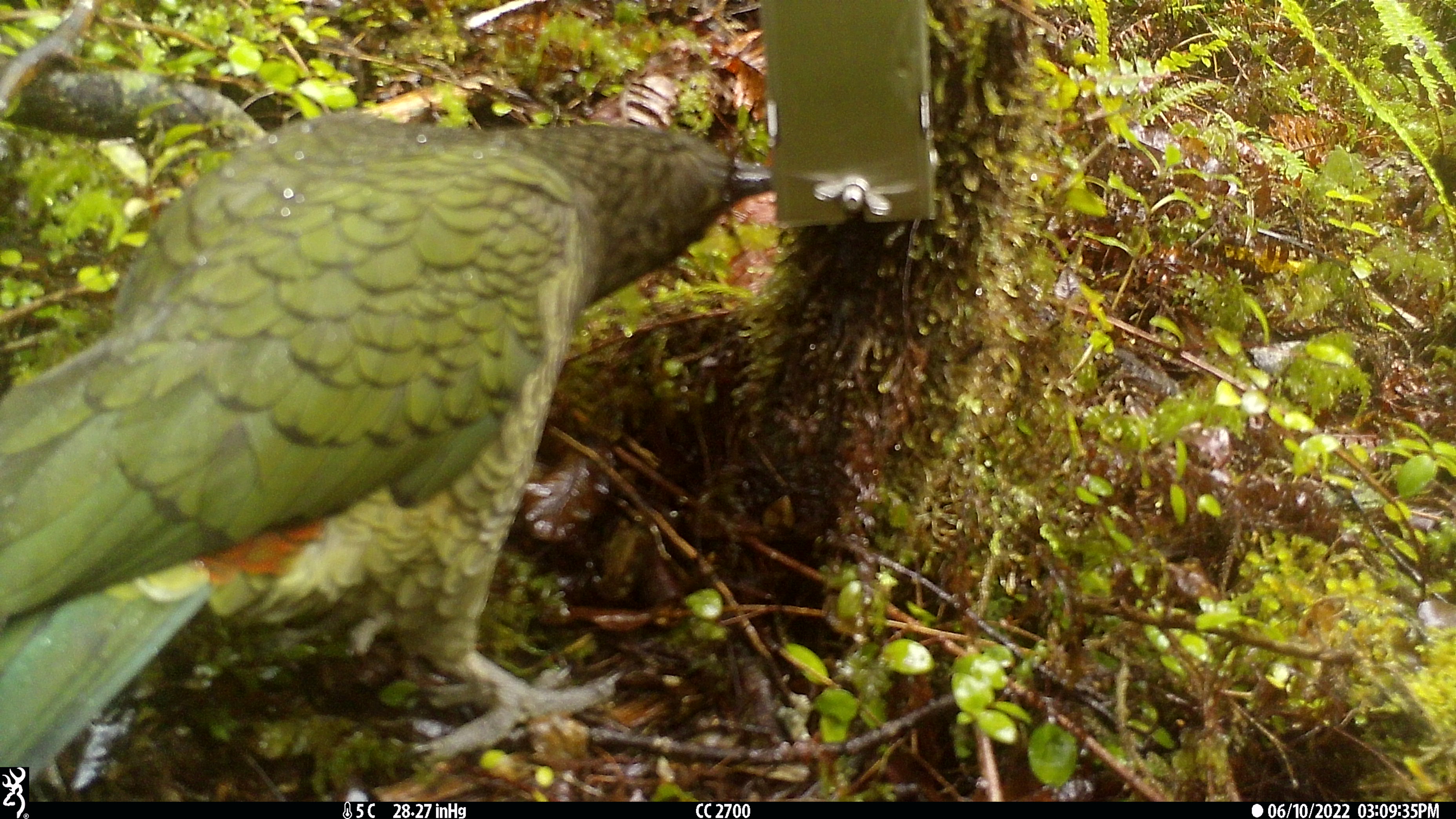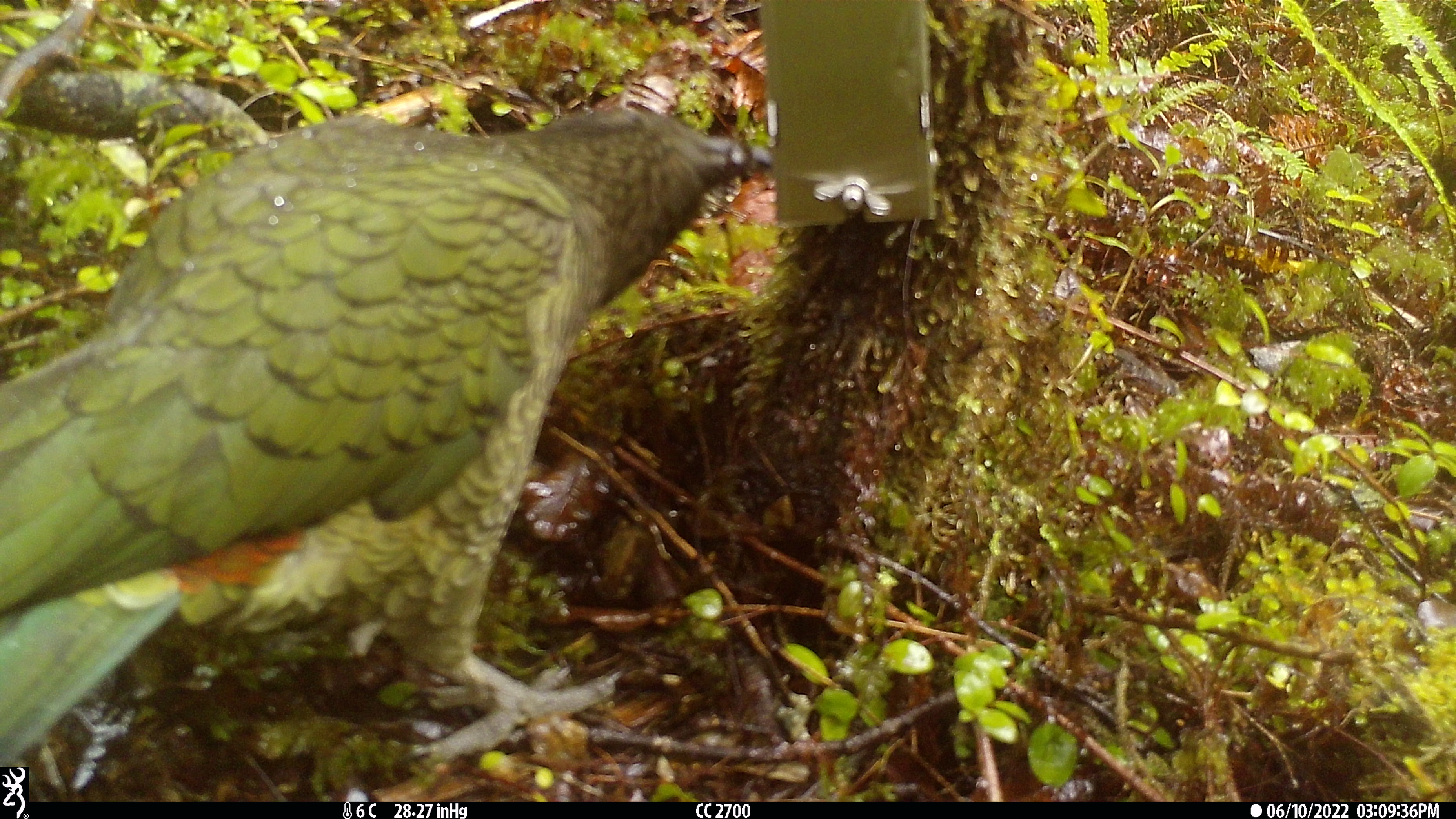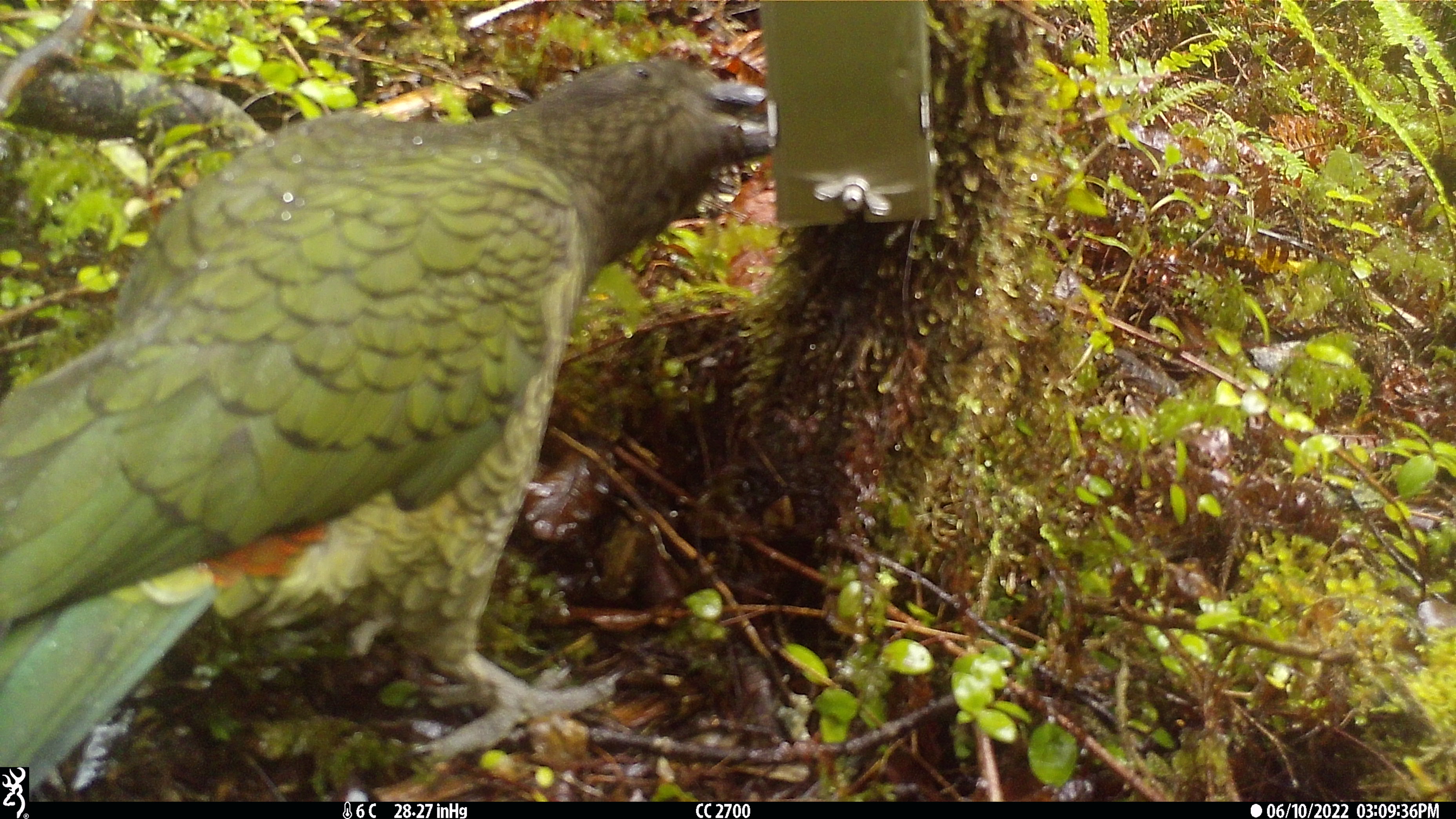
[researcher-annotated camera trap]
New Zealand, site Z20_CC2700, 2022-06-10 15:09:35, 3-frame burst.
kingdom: Animalia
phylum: Chordata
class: Aves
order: Psittaciformes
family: Strigopidae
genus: Nestor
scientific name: Nestor notabilis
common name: kea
Kea (Nestor notabilis).